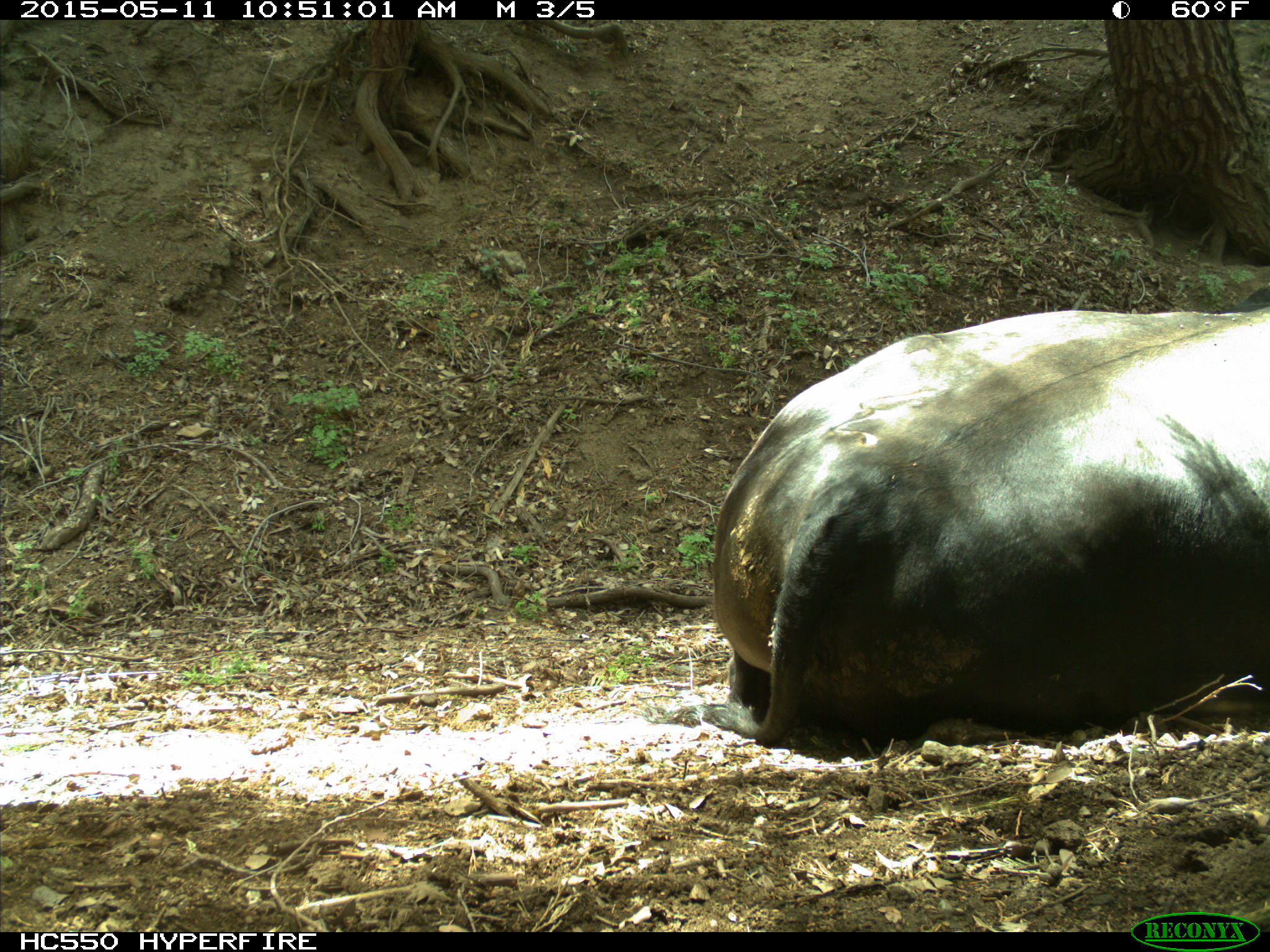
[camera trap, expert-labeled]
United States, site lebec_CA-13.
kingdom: Animalia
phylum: Chordata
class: Mammalia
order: Artiodactyla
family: Bovidae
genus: Bos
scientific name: Bos taurus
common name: domestic cow